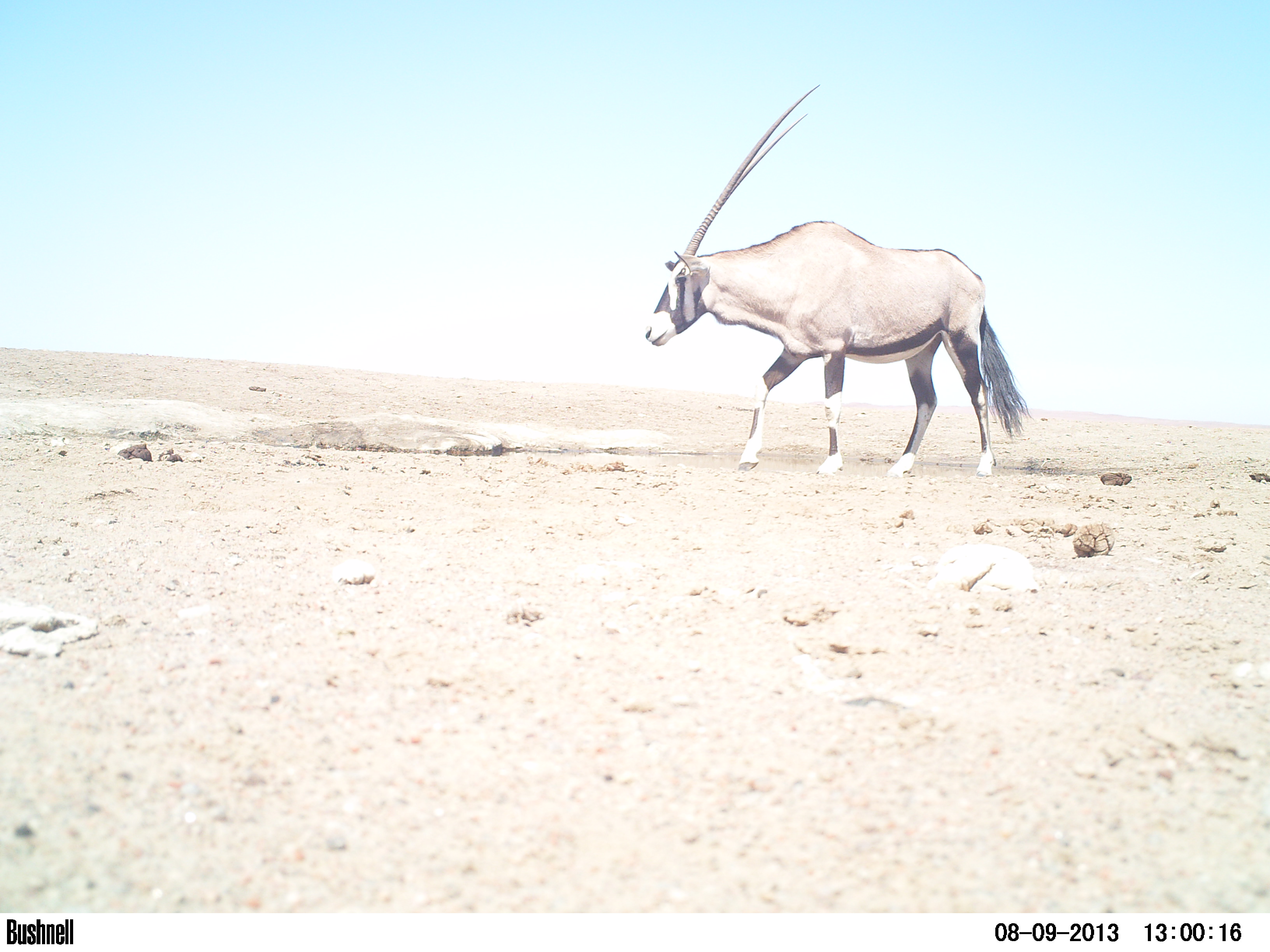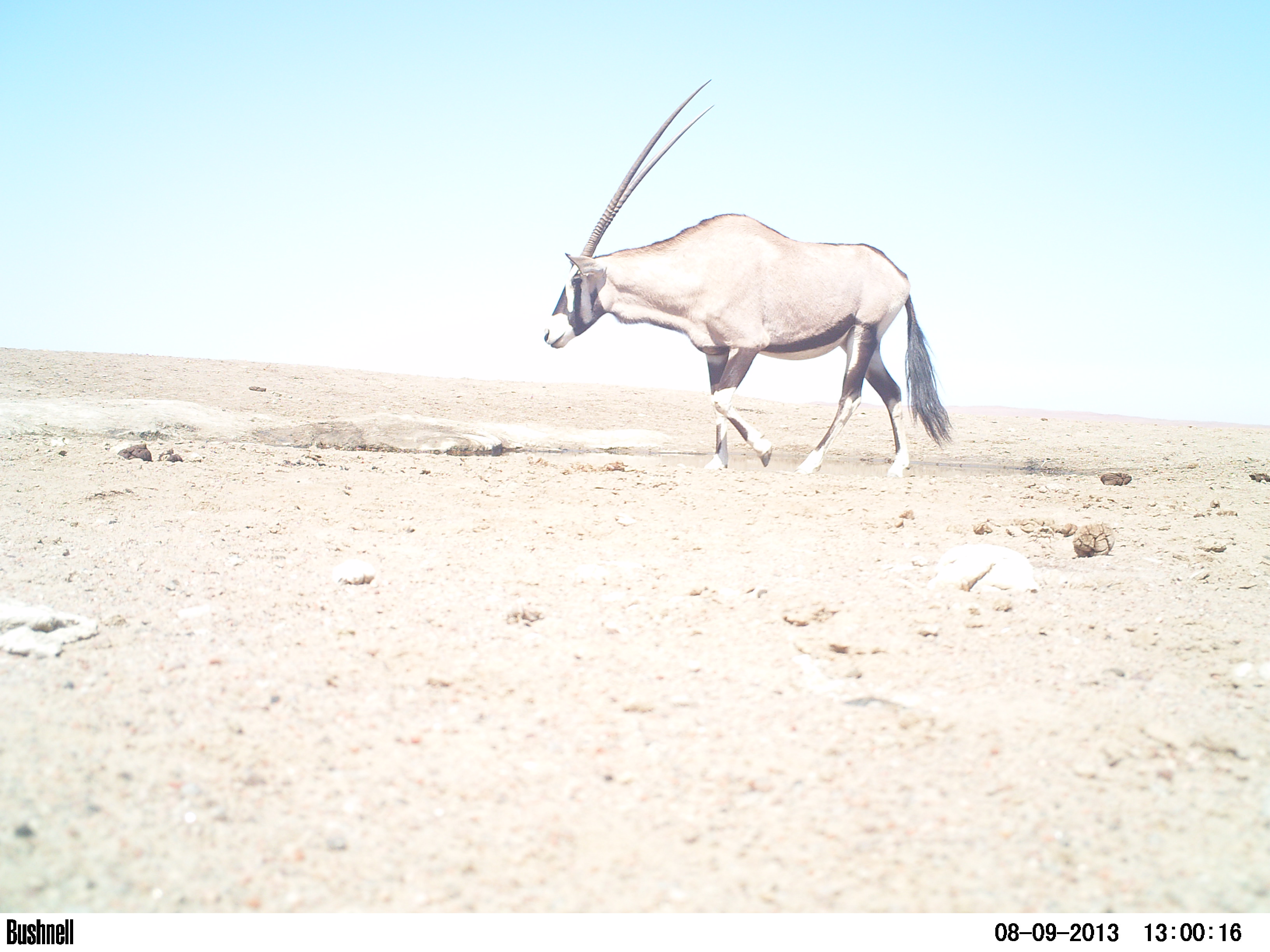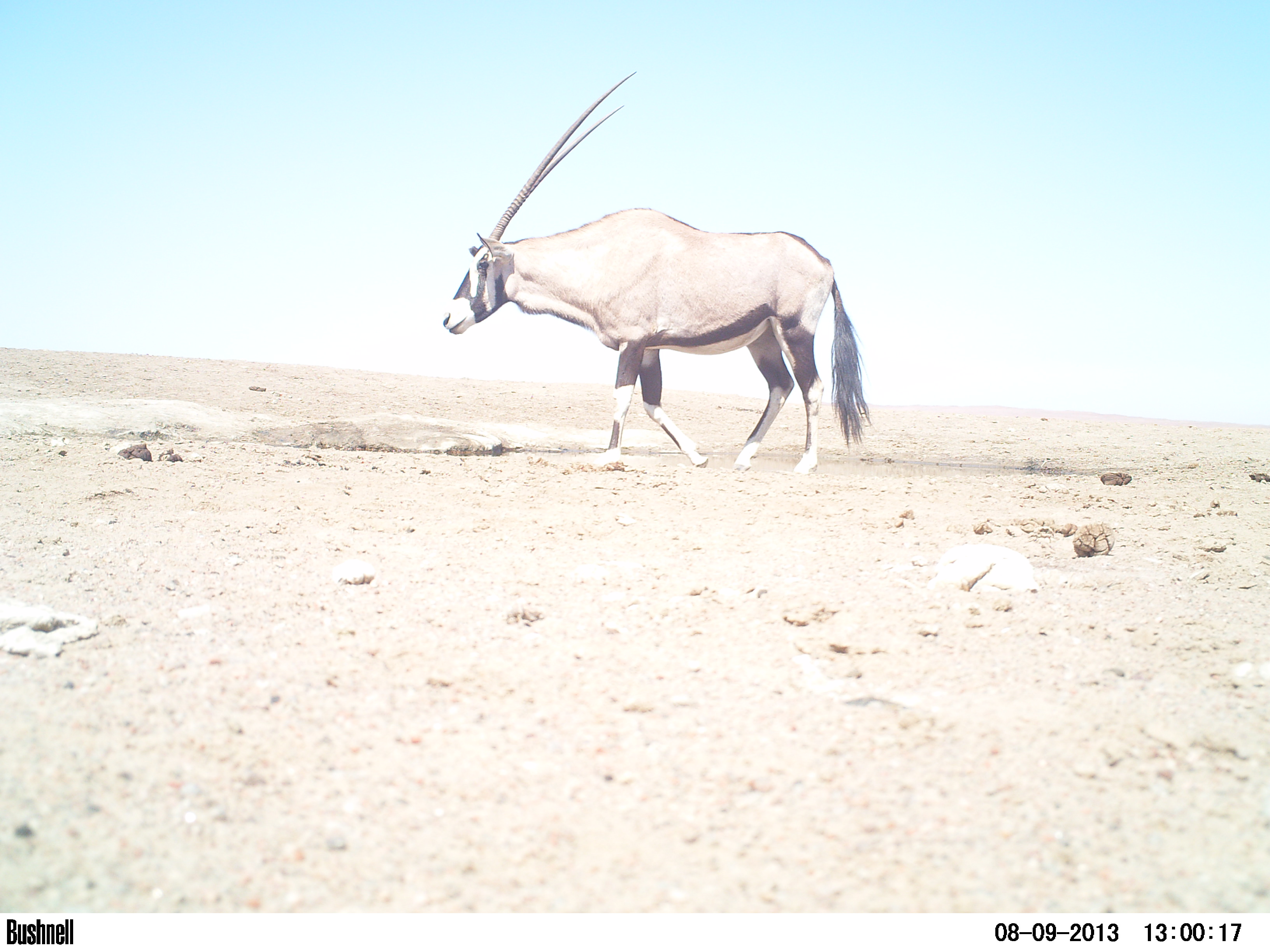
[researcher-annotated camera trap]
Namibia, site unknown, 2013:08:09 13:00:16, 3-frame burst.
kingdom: Animalia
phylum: Chordata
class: Mammalia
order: Artiodactyla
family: Bovidae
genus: Oryx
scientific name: Oryx gazella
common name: gemsbok